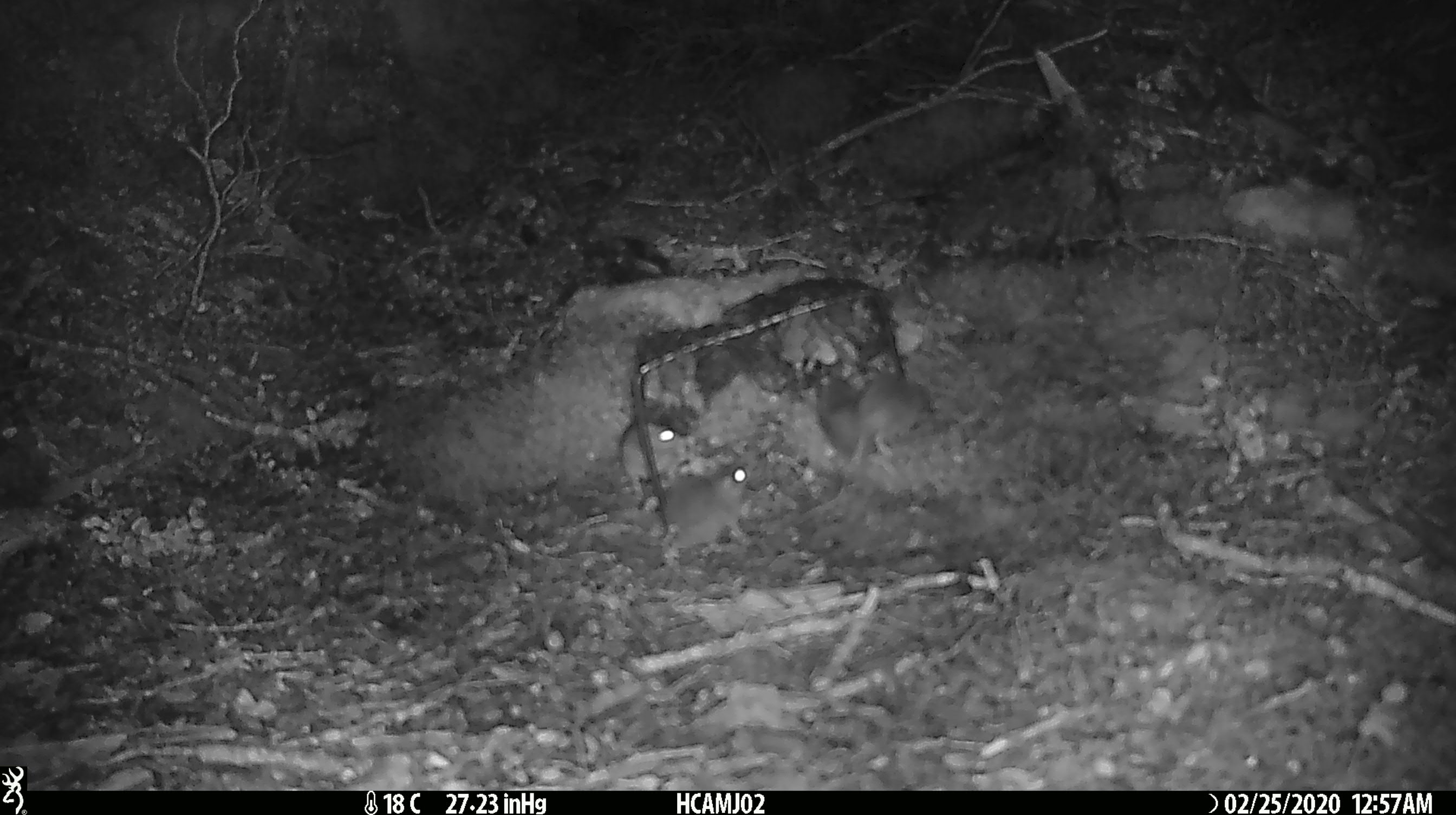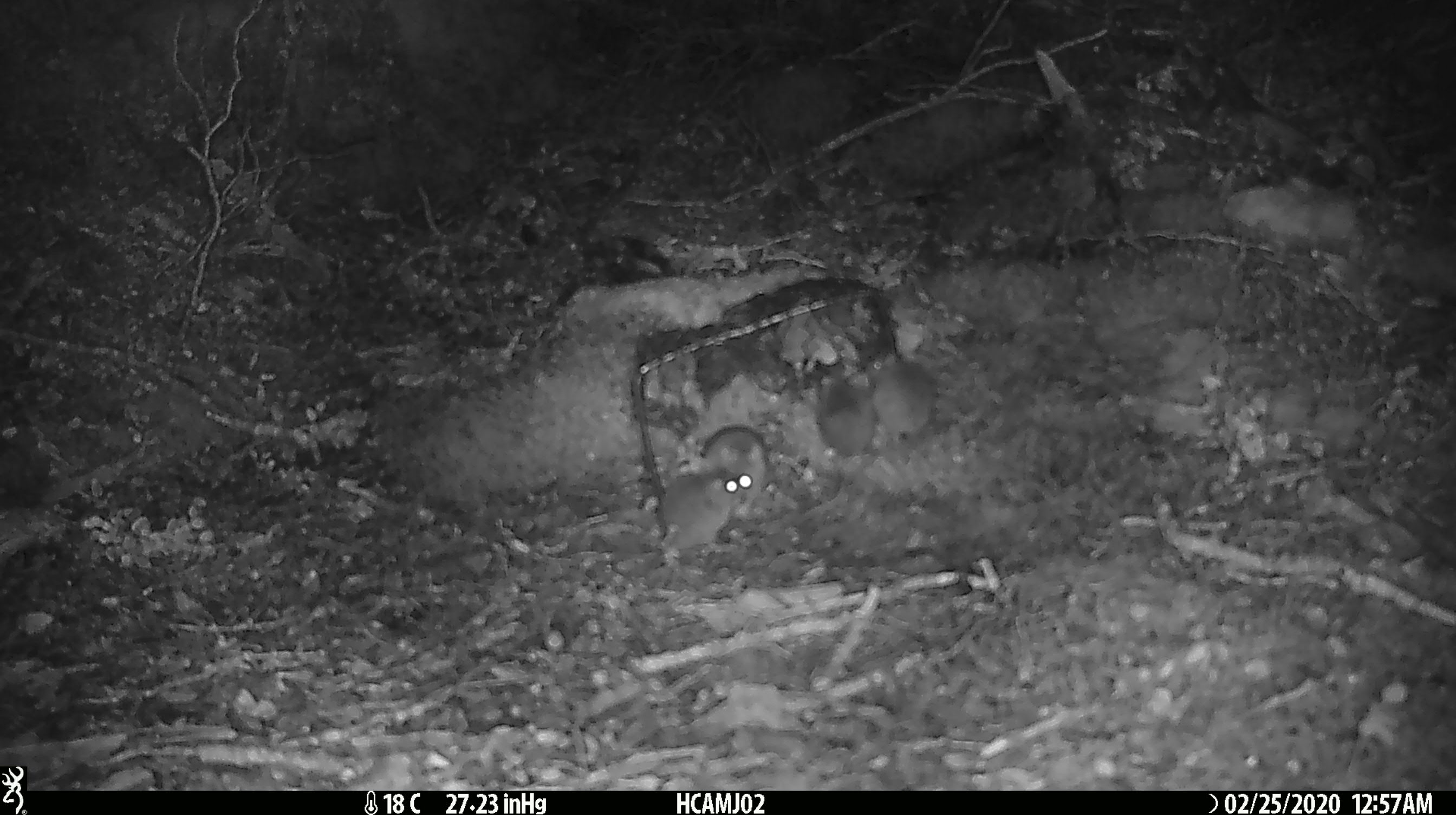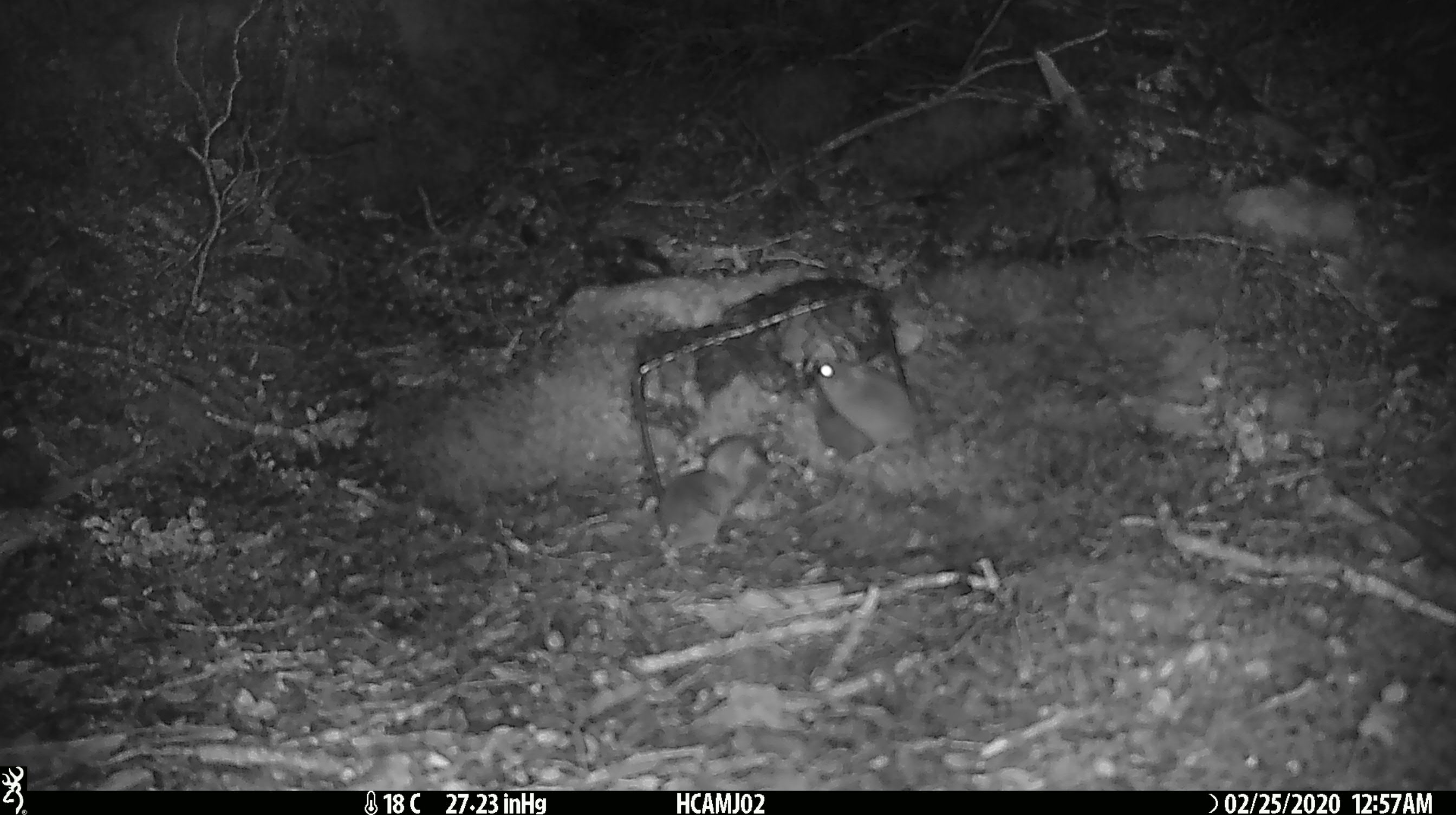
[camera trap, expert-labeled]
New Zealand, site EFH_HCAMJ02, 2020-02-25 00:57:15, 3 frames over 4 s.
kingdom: Animalia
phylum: Chordata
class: Mammalia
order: Rodentia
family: Muridae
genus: Mus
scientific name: Mus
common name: mouse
Mouse (Mus).